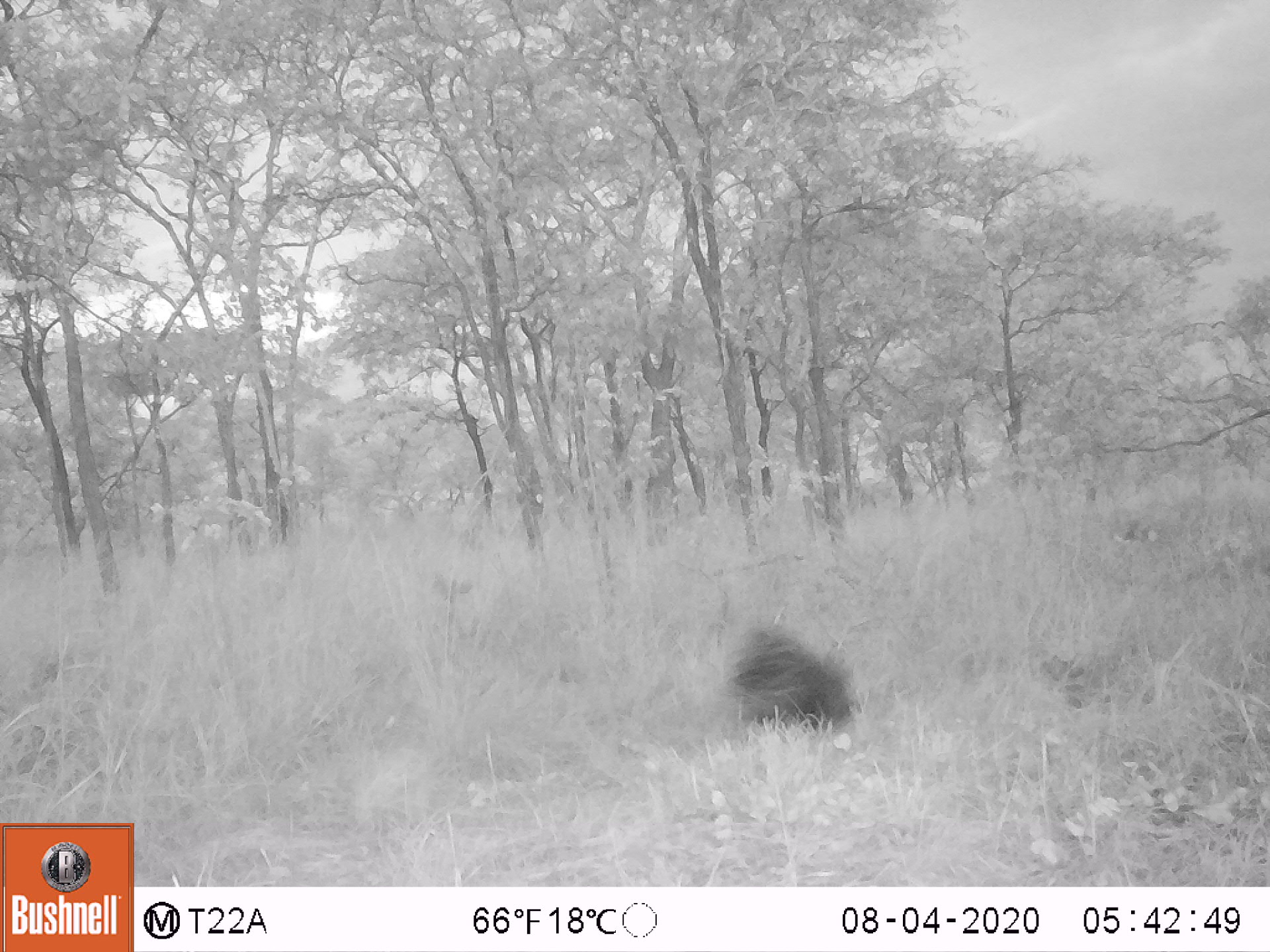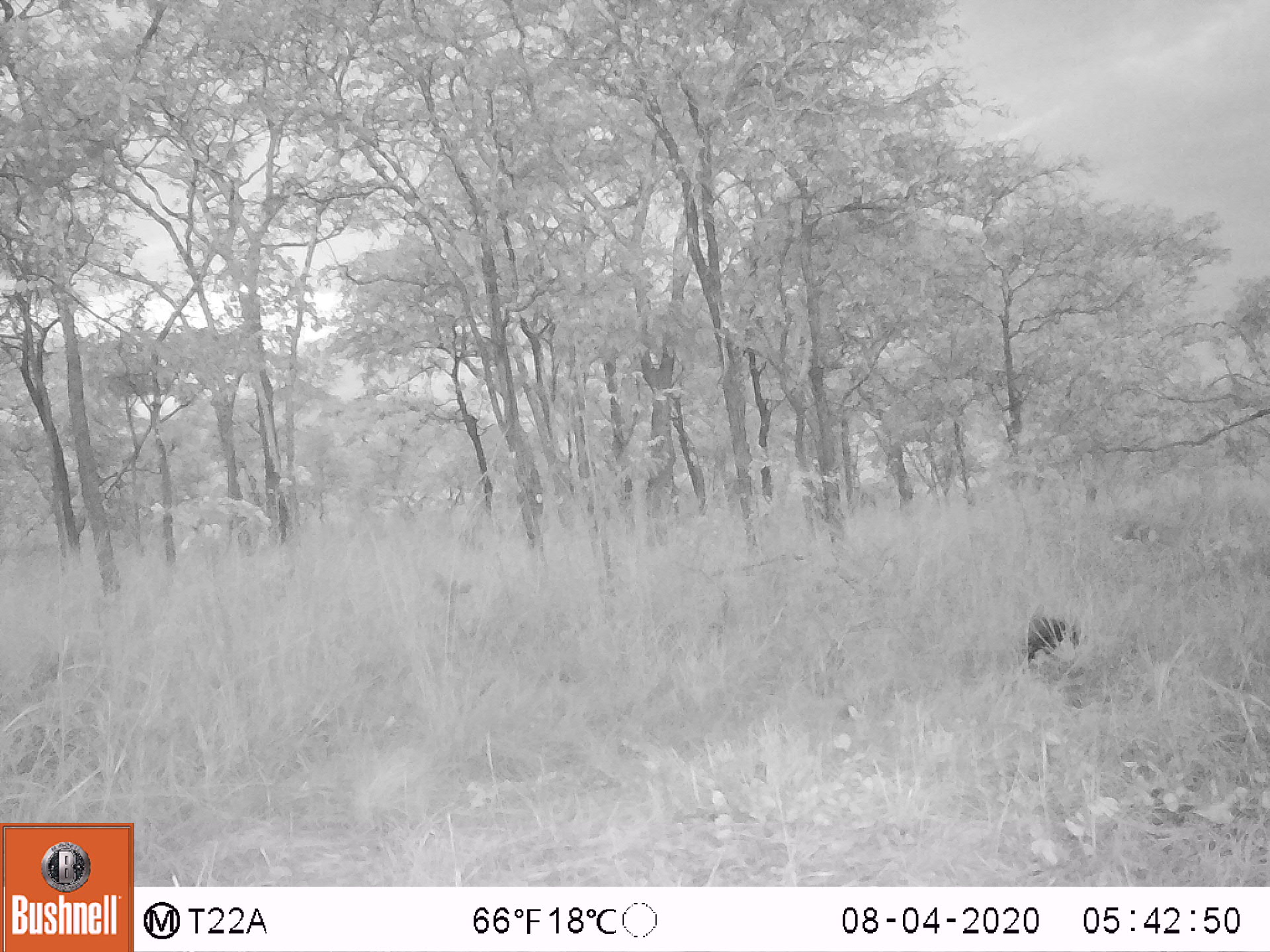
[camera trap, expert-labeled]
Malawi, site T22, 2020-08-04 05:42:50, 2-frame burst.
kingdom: Animalia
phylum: Chordata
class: Mammalia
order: Rodentia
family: Hystricidae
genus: Hystrix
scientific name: Hystrix africaeaustralis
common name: cape porcupine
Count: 1.